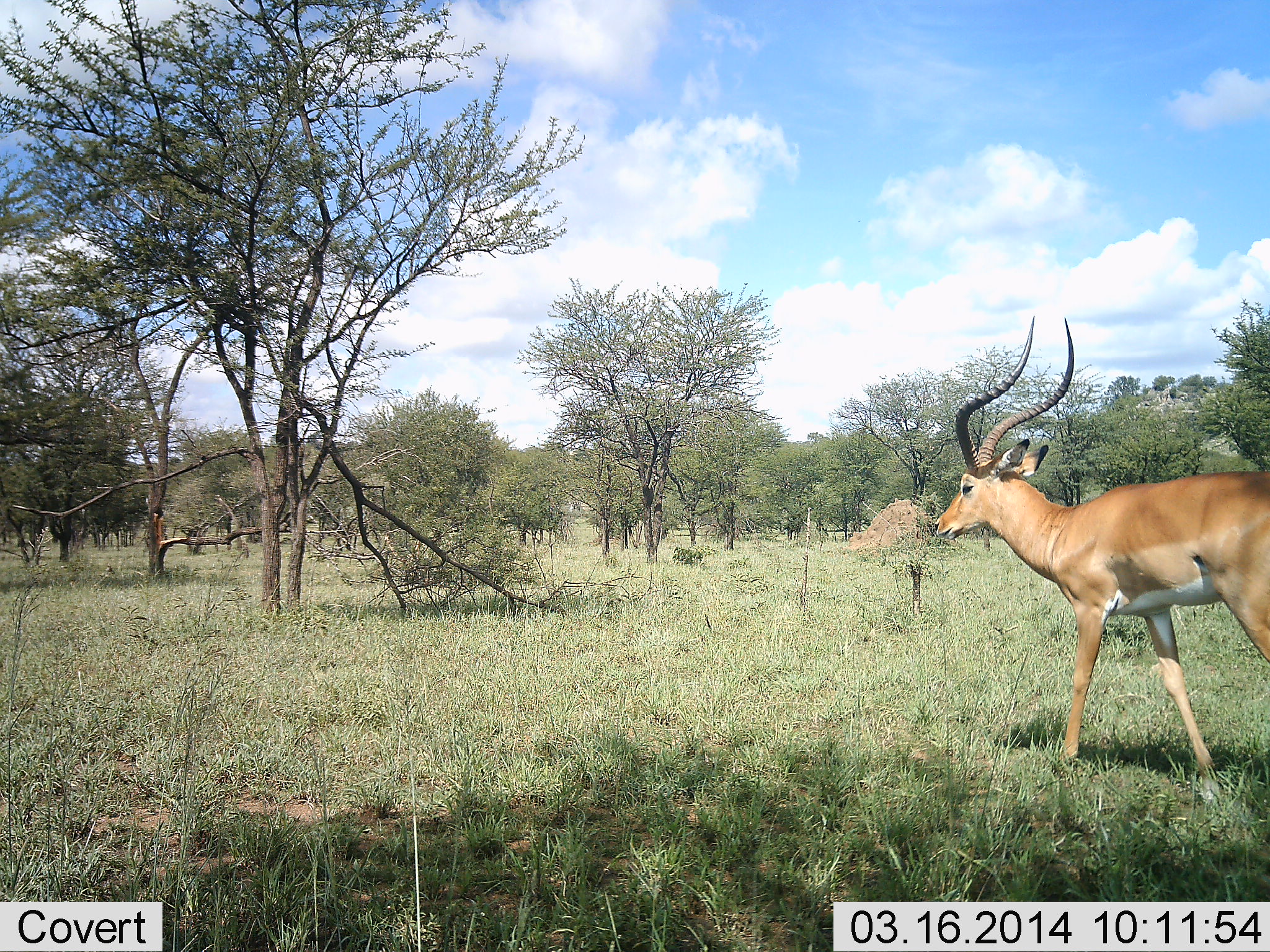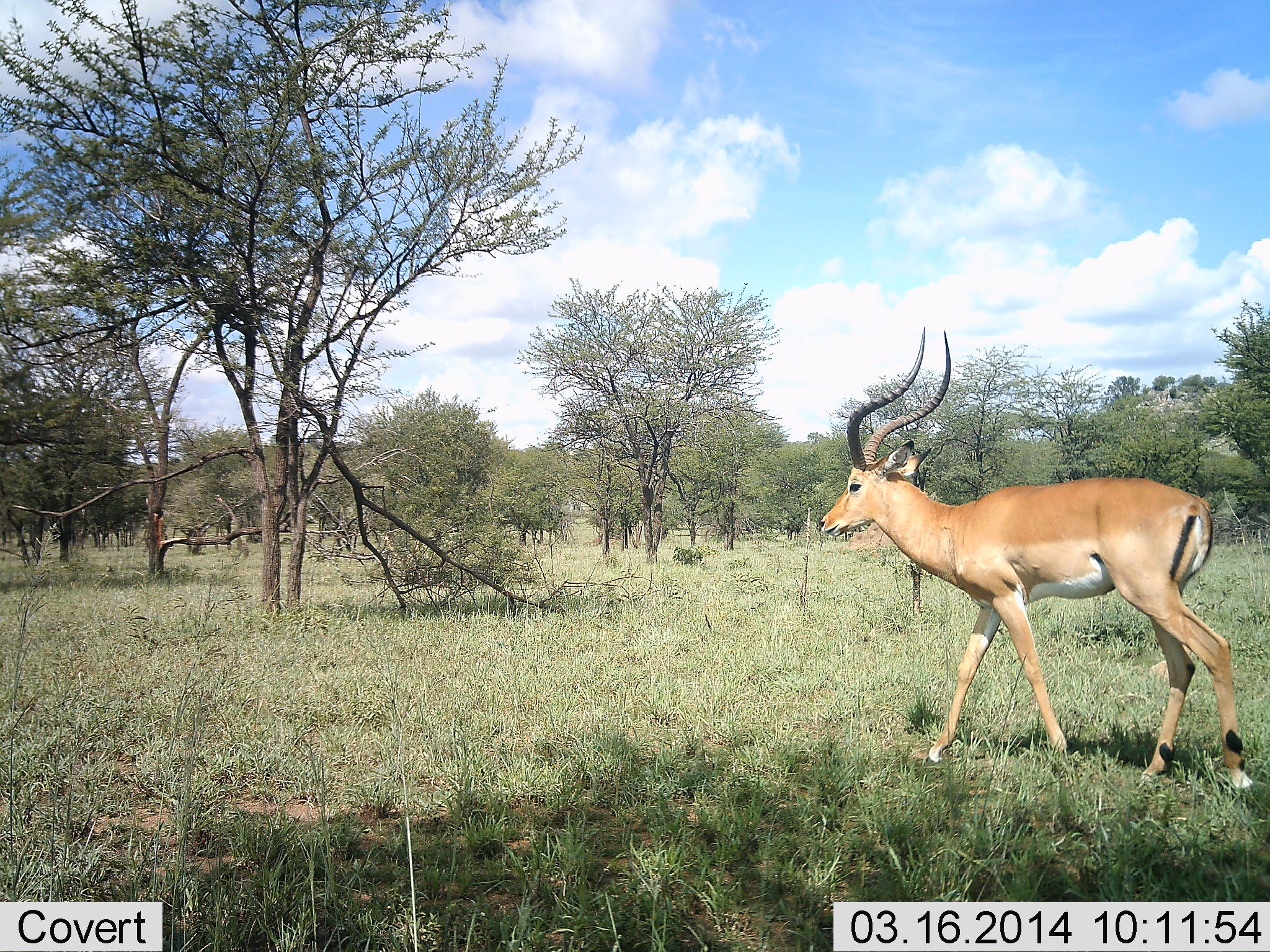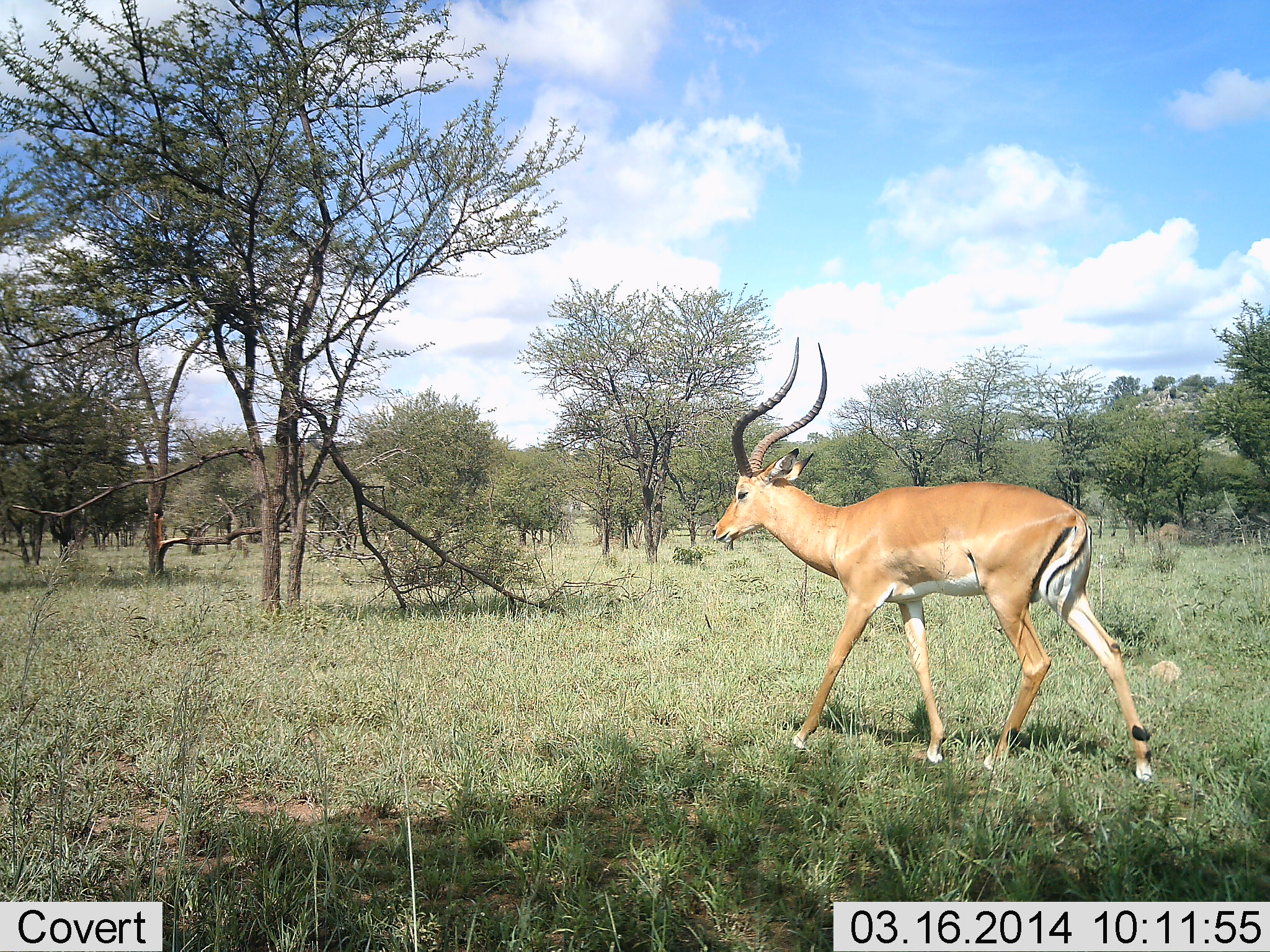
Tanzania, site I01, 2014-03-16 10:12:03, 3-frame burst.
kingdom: Animalia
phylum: Chordata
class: Mammalia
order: Artiodactyla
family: Bovidae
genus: Aepyceros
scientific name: Aepyceros melampus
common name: impala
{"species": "impala (Aepyceros melampus)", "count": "1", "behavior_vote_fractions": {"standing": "0%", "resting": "0%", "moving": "100%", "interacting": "0%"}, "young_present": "0%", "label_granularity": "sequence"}